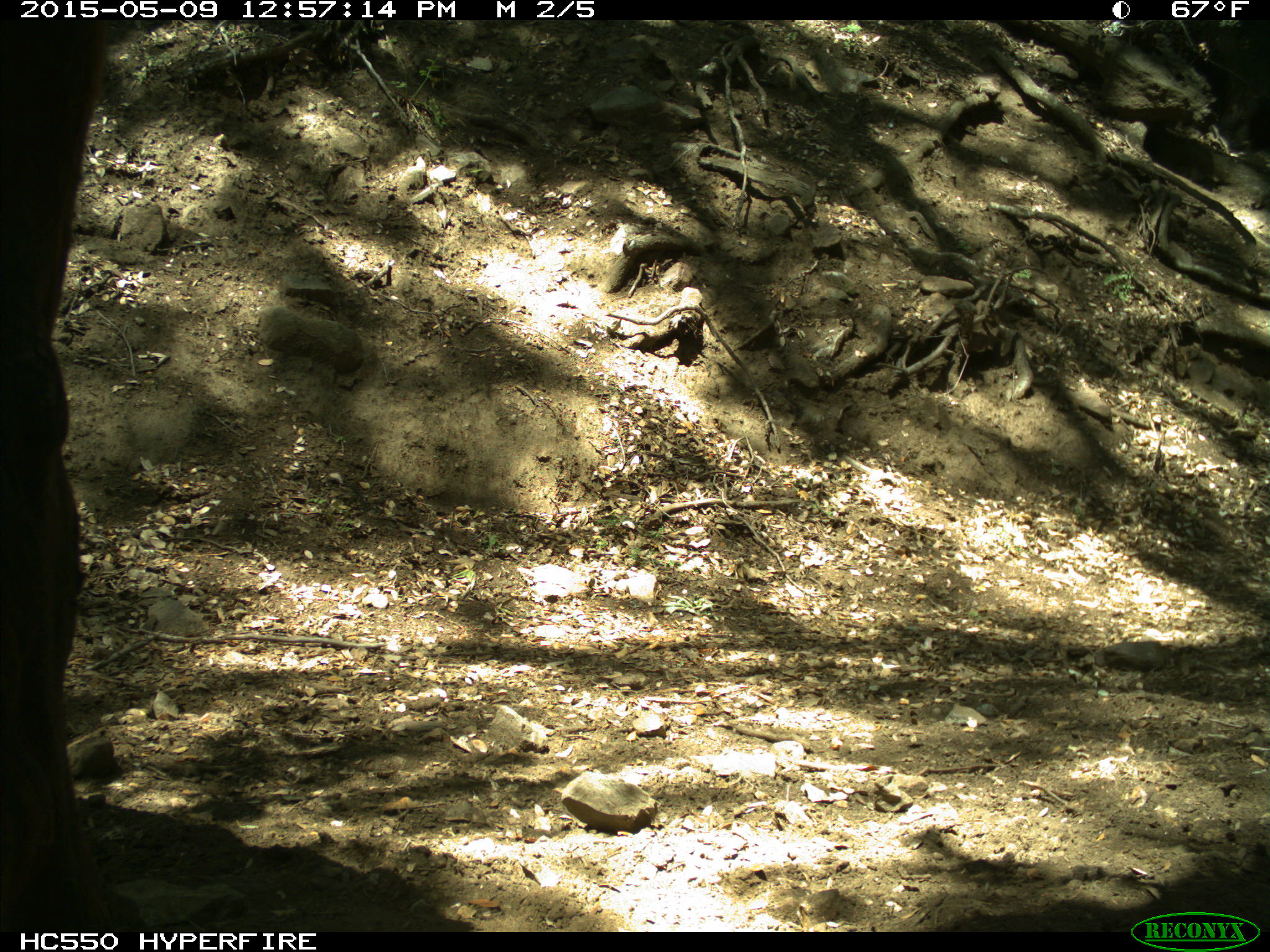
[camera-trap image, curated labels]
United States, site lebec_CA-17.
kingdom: Animalia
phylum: Chordata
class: Mammalia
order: Artiodactyla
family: Bovidae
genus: Bos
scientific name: Bos taurus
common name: domestic cow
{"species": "Bos taurus (domestic cow)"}